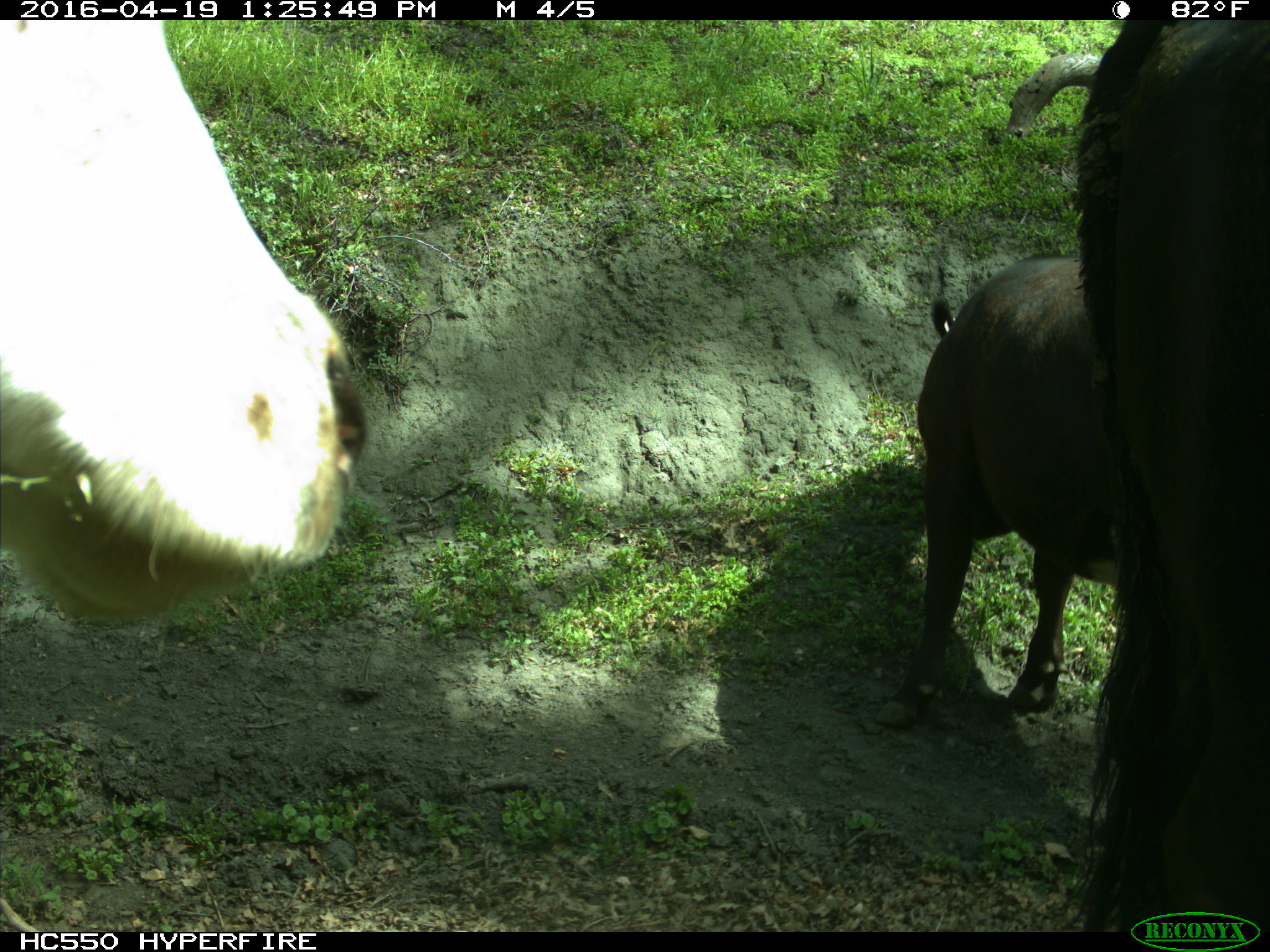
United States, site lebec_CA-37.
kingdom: Animalia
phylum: Chordata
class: Mammalia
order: Artiodactyla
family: Bovidae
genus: Bos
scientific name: Bos taurus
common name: domestic cow